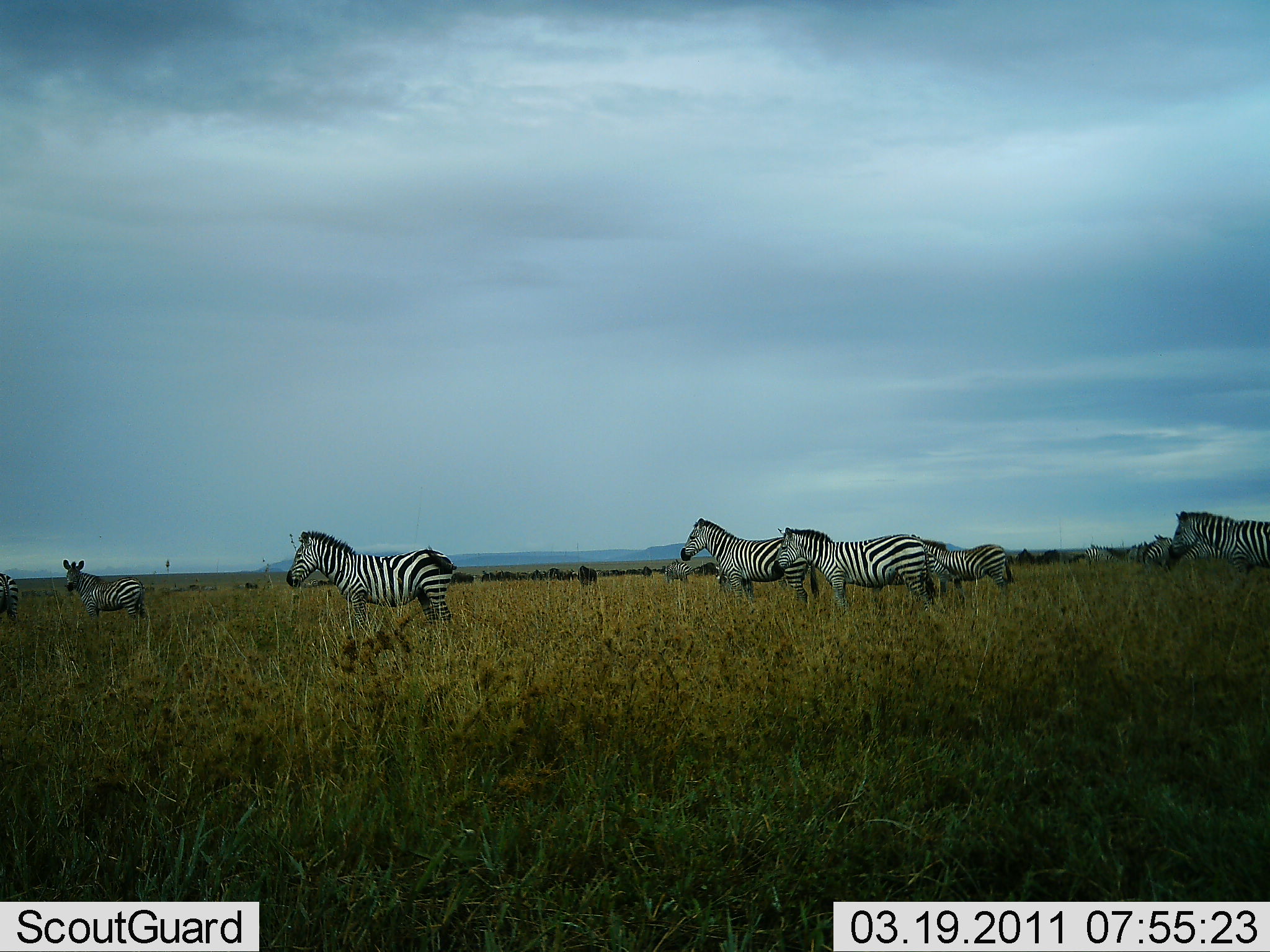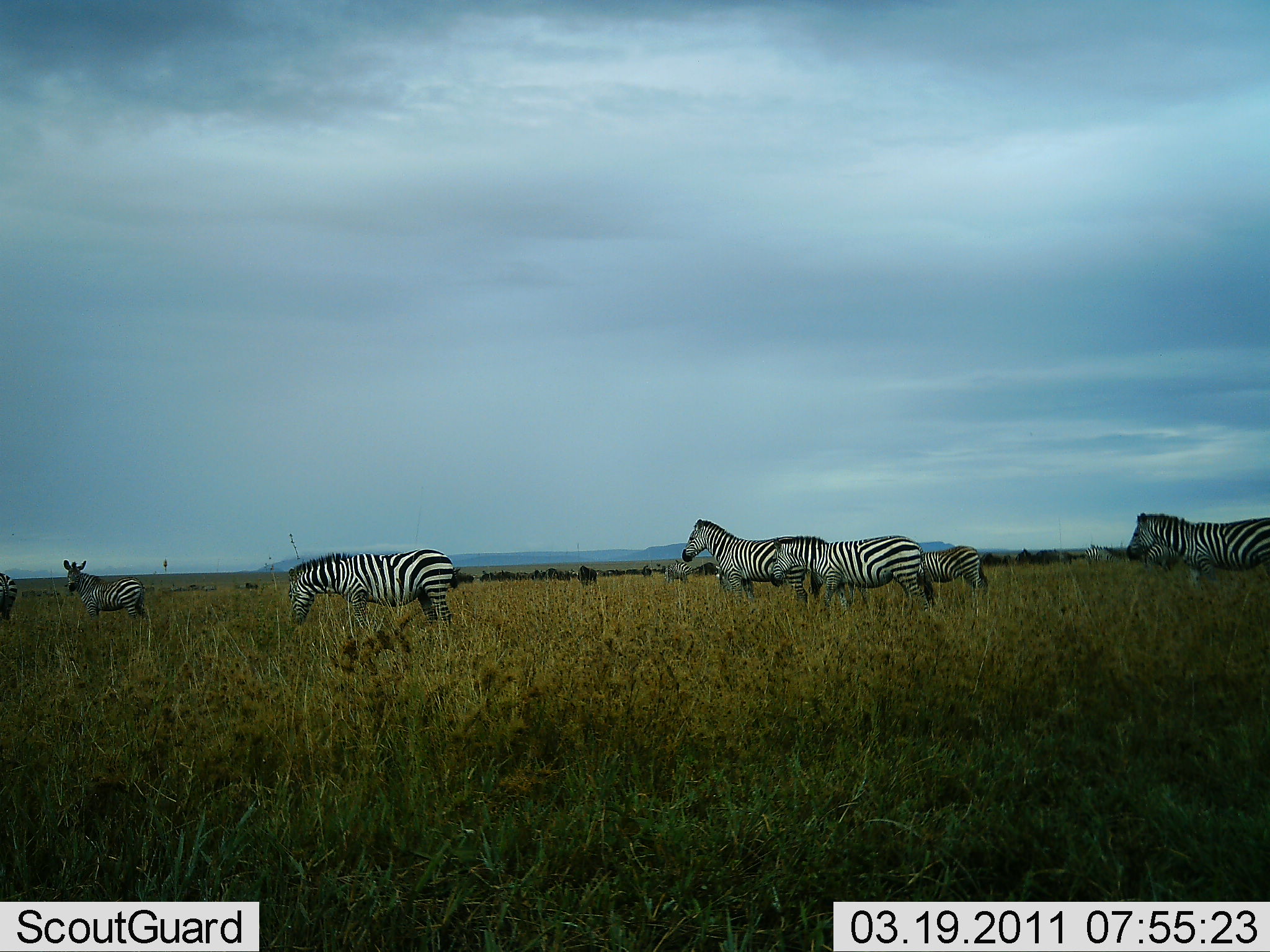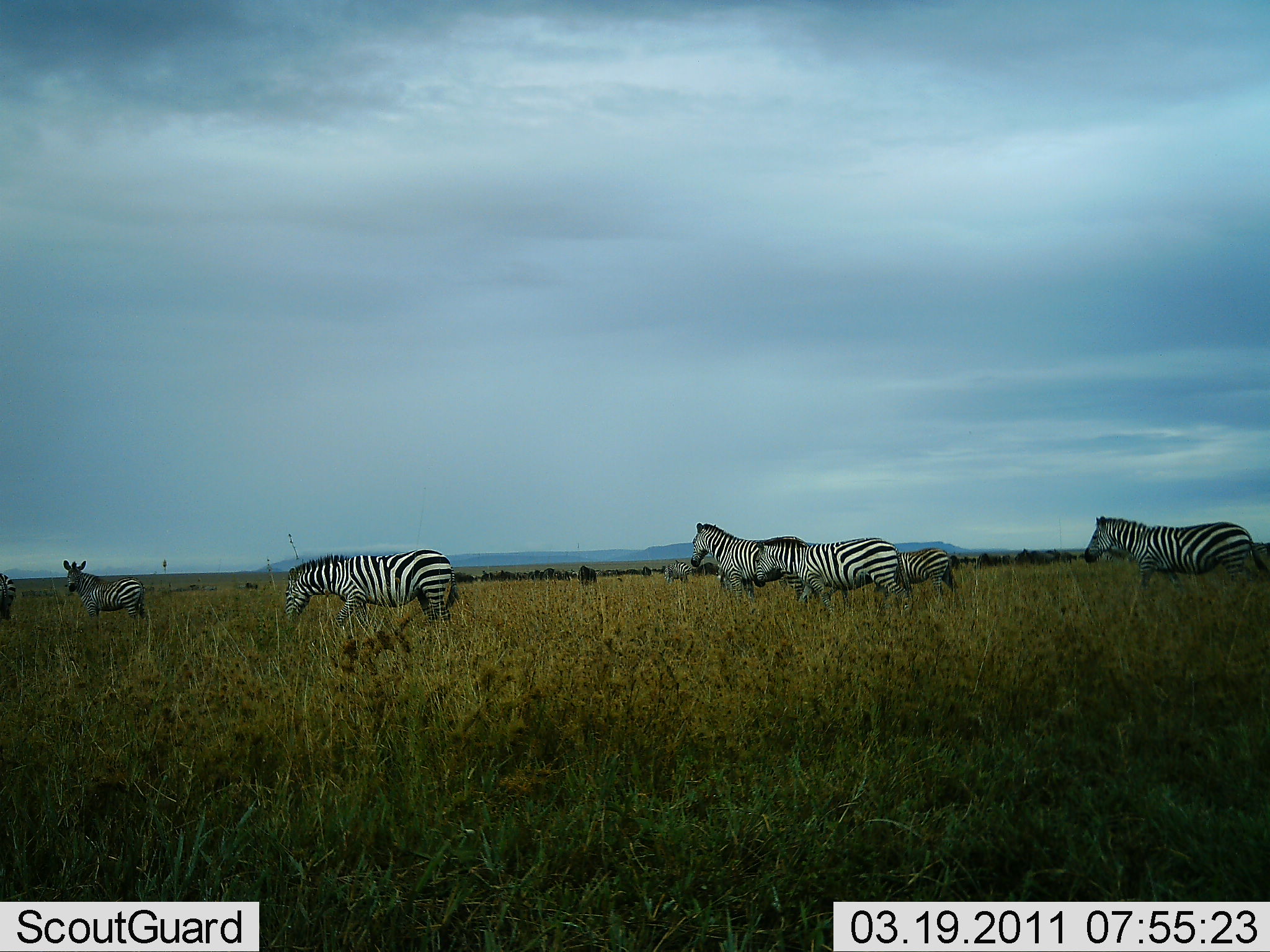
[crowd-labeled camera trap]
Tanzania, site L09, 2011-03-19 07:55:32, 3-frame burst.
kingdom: Animalia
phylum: Chordata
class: Mammalia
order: Perissodactyla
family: Equidae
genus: Equus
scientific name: Equus quagga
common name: plains zebra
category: zebra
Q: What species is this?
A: Zebra (plains zebra) (Equus quagga).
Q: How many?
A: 8.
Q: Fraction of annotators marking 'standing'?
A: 92%.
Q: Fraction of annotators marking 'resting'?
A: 0%.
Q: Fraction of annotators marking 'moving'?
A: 42%.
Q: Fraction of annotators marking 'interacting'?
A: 0%.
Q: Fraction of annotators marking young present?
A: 0%.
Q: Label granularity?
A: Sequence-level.